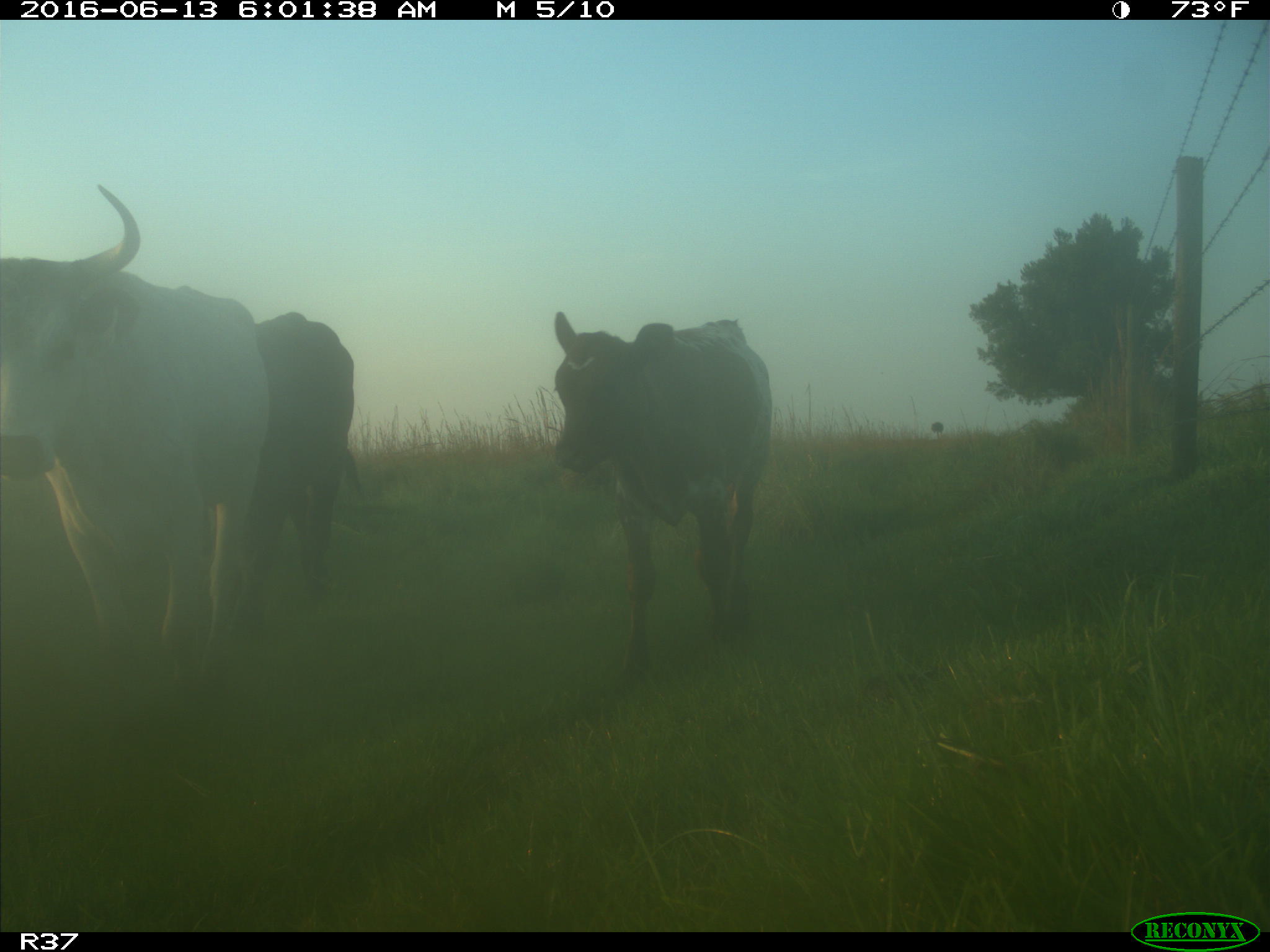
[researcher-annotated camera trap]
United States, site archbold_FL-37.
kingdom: Animalia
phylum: Chordata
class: Mammalia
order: Artiodactyla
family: Bovidae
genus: Bos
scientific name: Bos taurus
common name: domestic cow